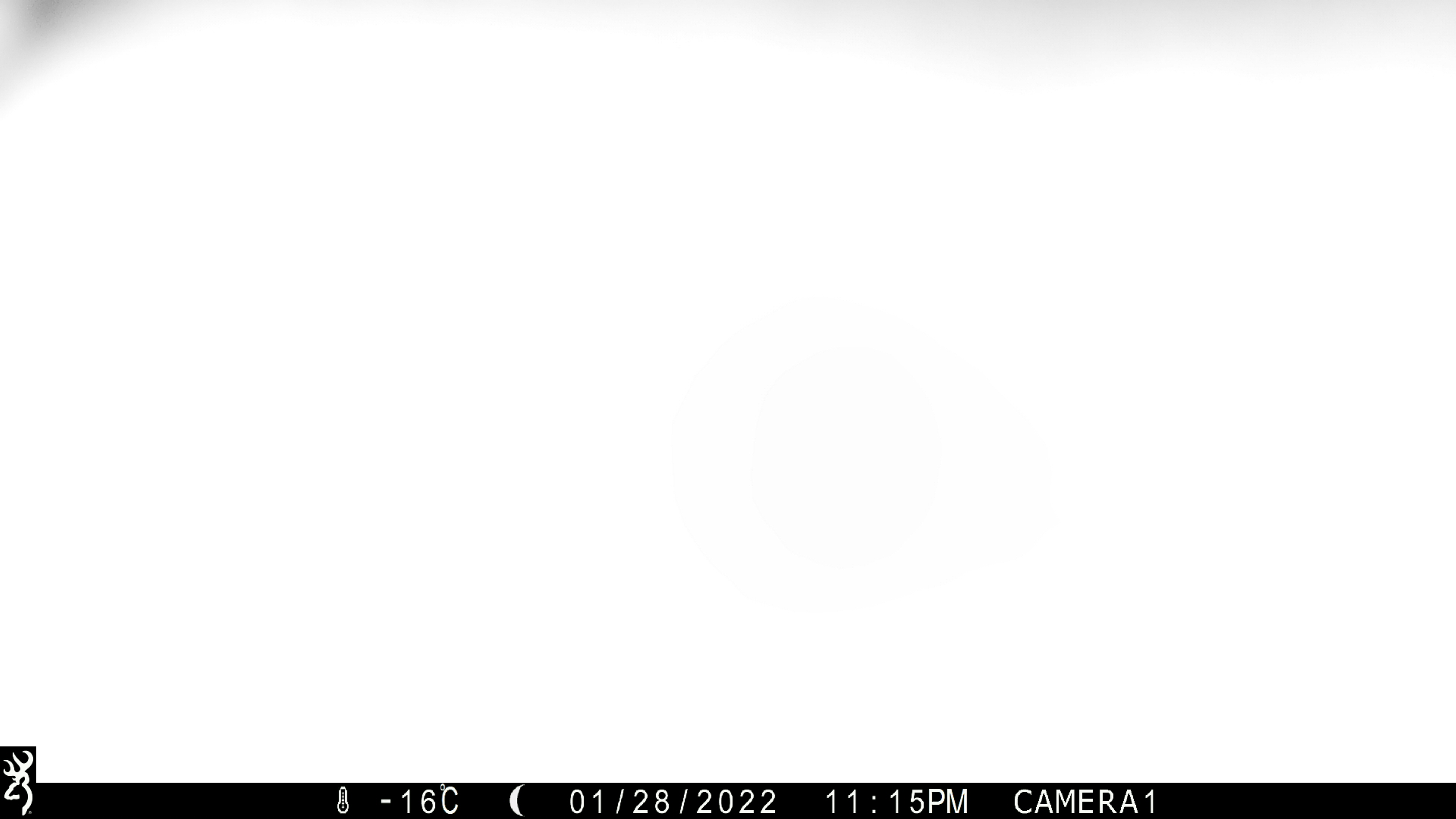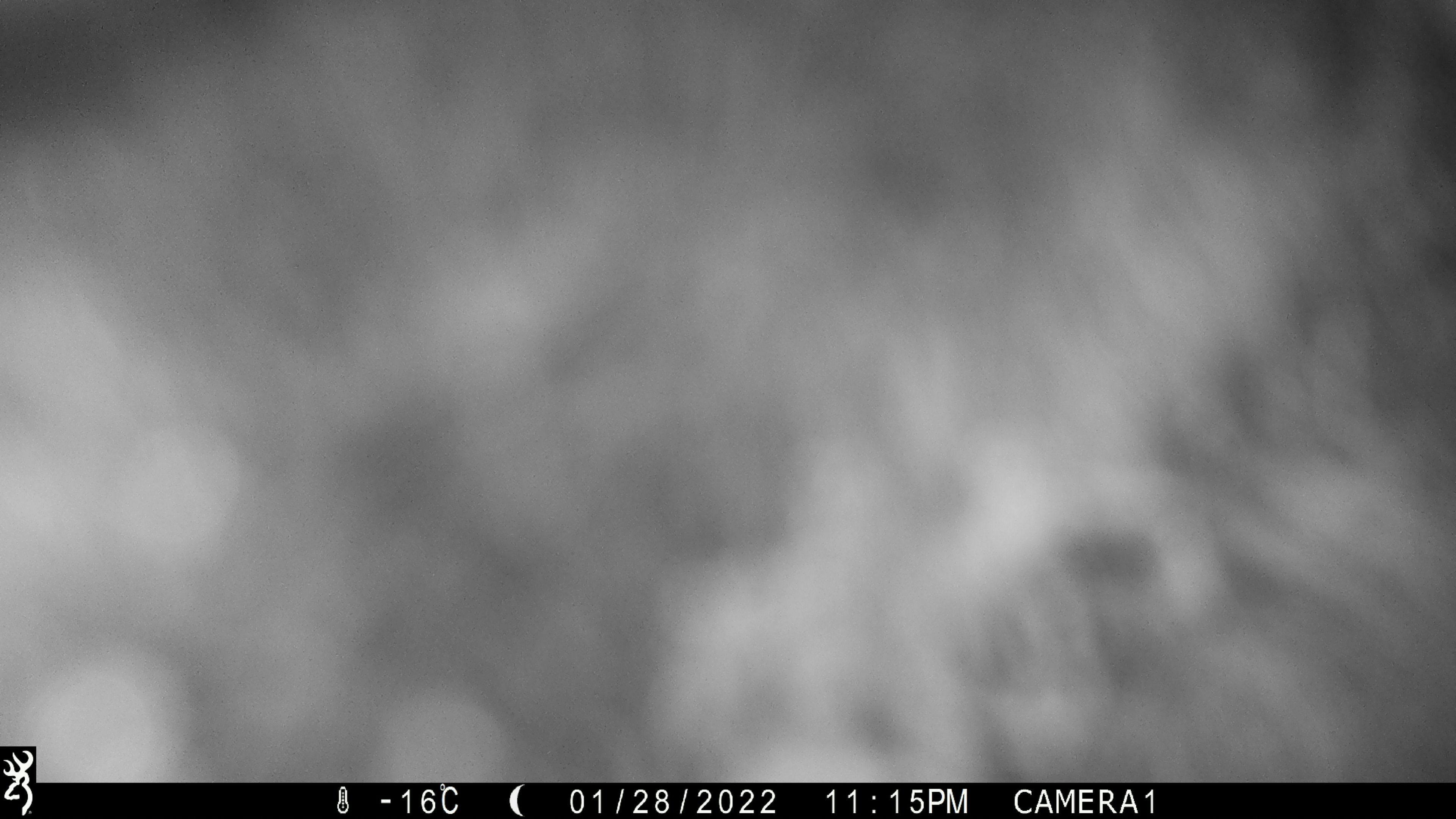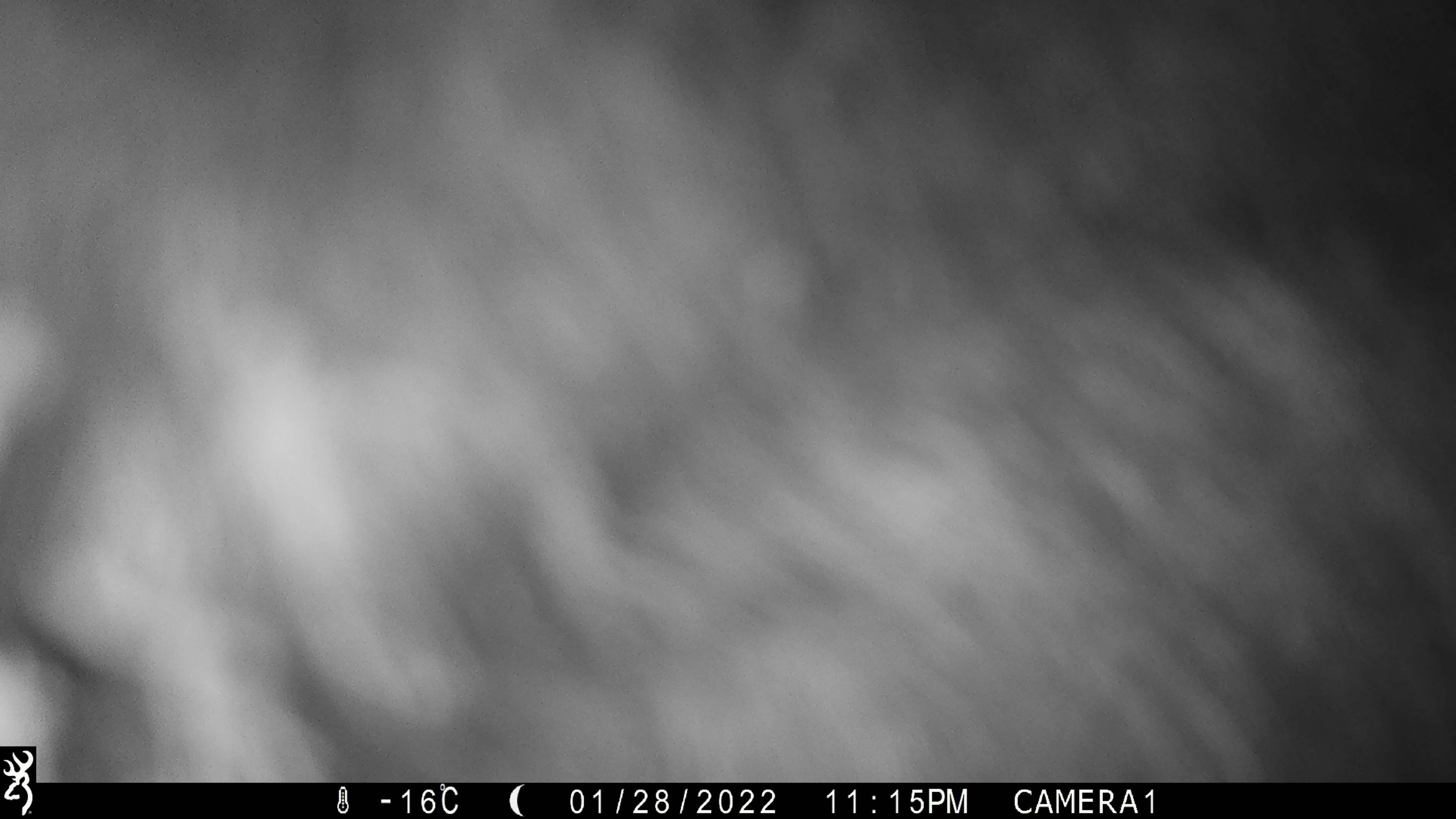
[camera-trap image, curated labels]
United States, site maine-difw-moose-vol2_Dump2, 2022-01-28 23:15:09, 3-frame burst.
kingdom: Animalia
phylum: Chordata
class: Mammalia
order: Artiodactyla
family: Cervidae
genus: Alces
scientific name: Alces alces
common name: moose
Moose (Alces alces).